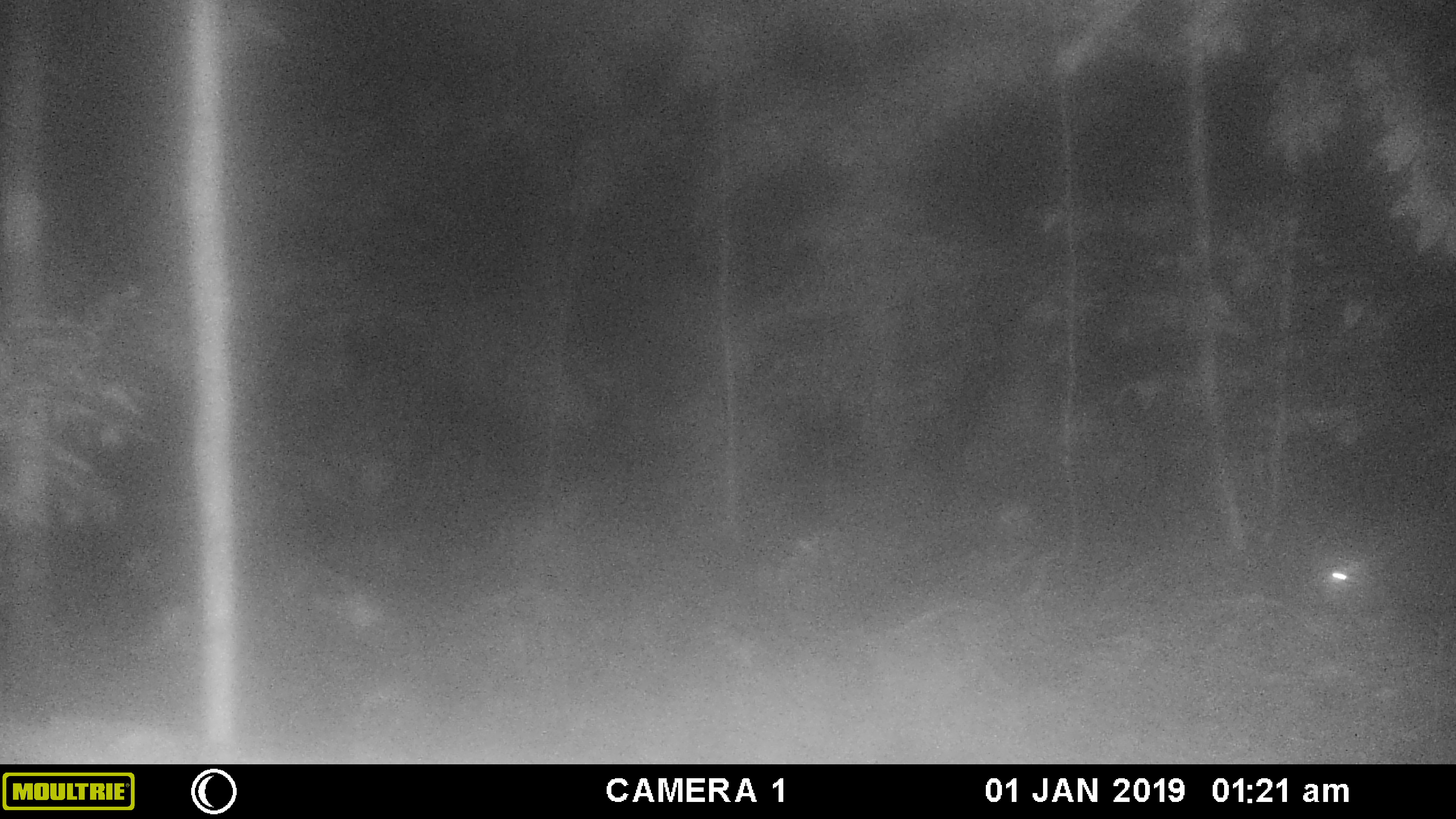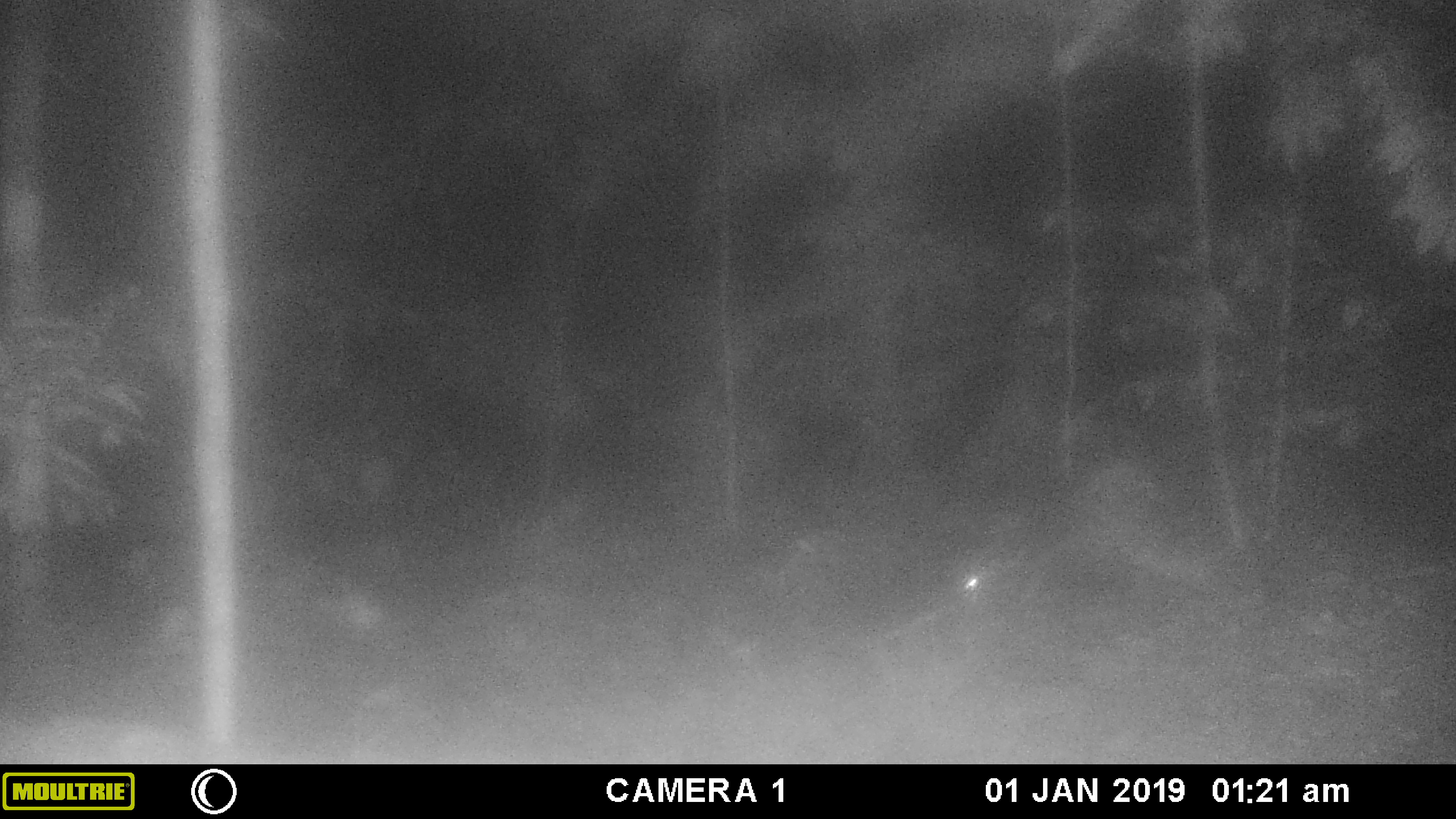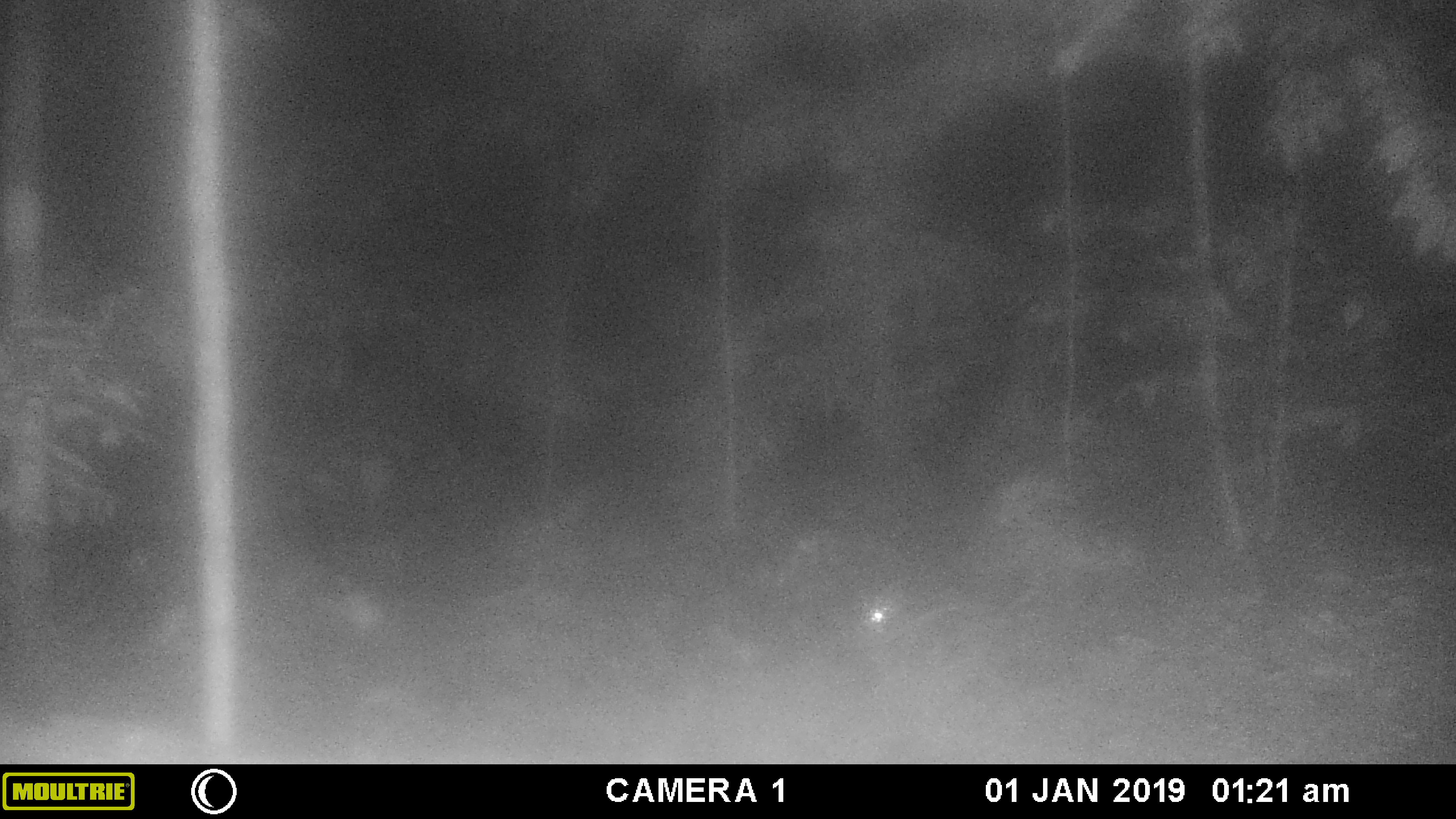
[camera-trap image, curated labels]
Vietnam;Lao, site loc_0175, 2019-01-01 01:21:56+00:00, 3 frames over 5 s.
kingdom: Animalia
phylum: Chordata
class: Mammalia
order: Rodentia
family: Hystricidae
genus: Hystrix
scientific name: Hystrix brachyura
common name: malayan porcupine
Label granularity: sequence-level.